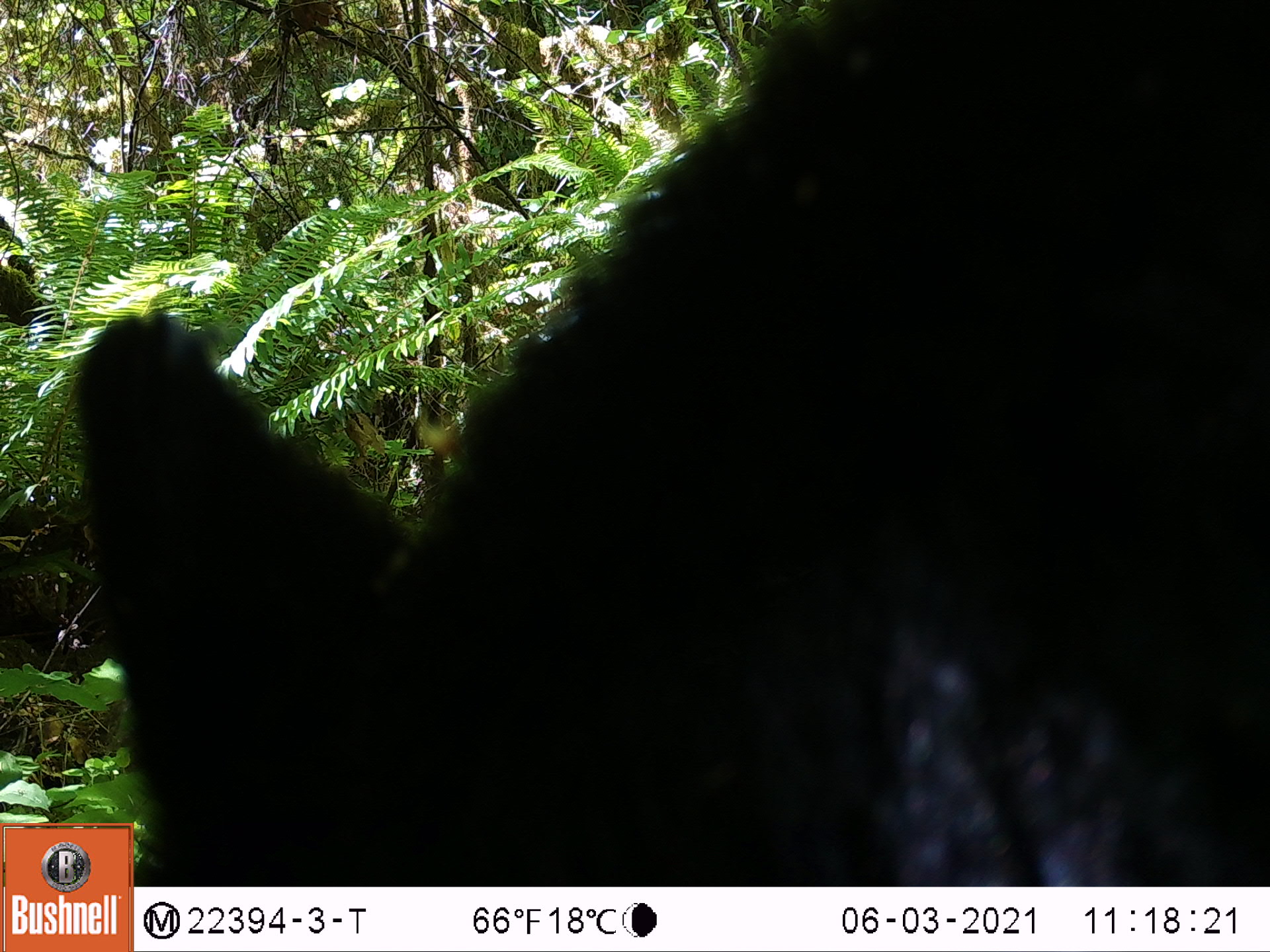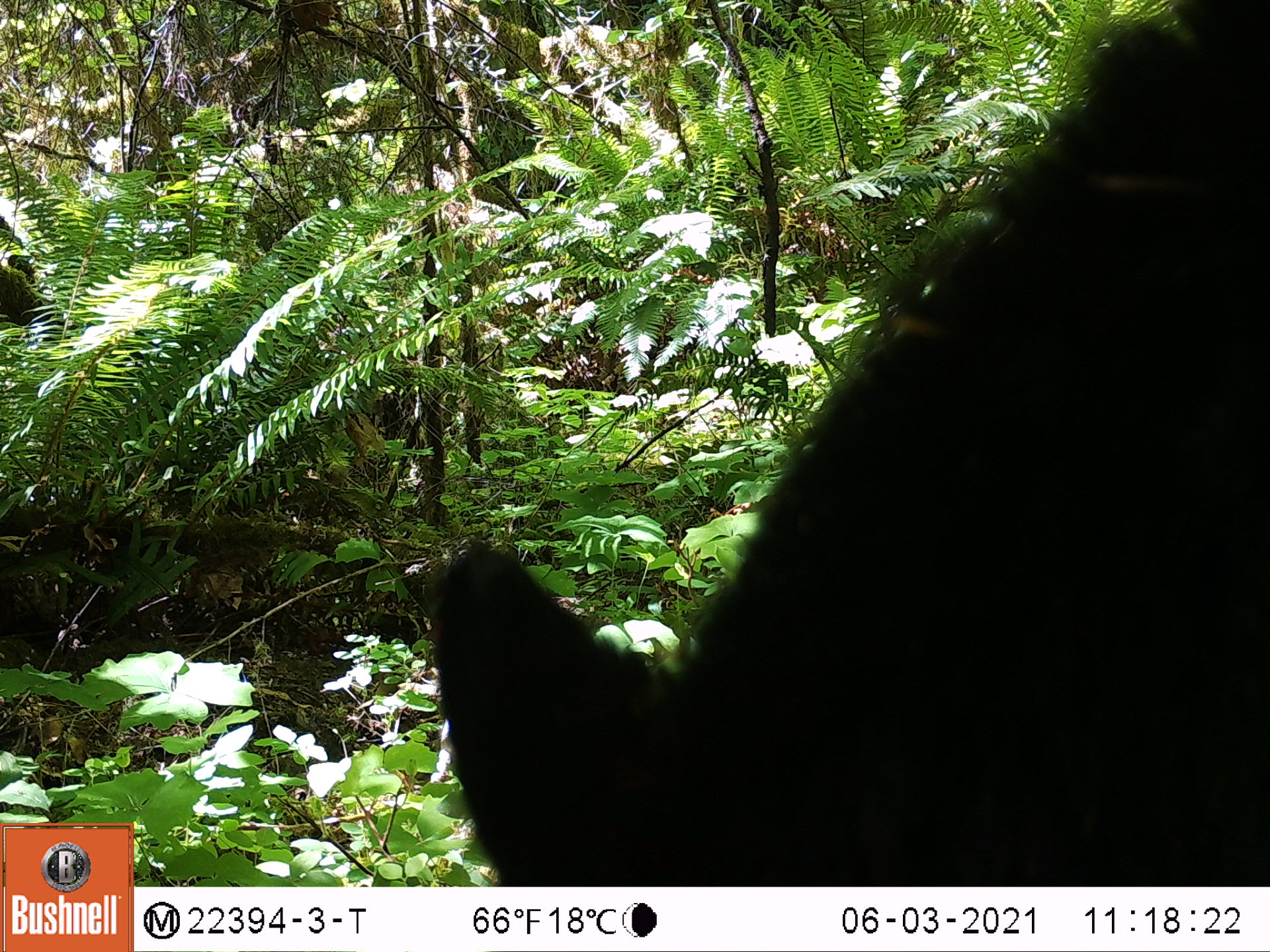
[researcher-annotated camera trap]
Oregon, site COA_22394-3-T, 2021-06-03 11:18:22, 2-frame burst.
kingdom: Animalia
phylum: Chordata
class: Mammalia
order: Artiodactyla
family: Cervidae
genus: Odocoileus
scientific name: Odocoileus hemionus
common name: black-tailed deer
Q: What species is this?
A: Black-tailed deer (Odocoileus hemionus).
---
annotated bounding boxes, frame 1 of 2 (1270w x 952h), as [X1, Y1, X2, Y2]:
black-tailed deer: [135, 11, 1269, 885]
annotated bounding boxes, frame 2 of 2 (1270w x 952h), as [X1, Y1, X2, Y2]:
black-tailed deer: [415, 0, 1267, 885]